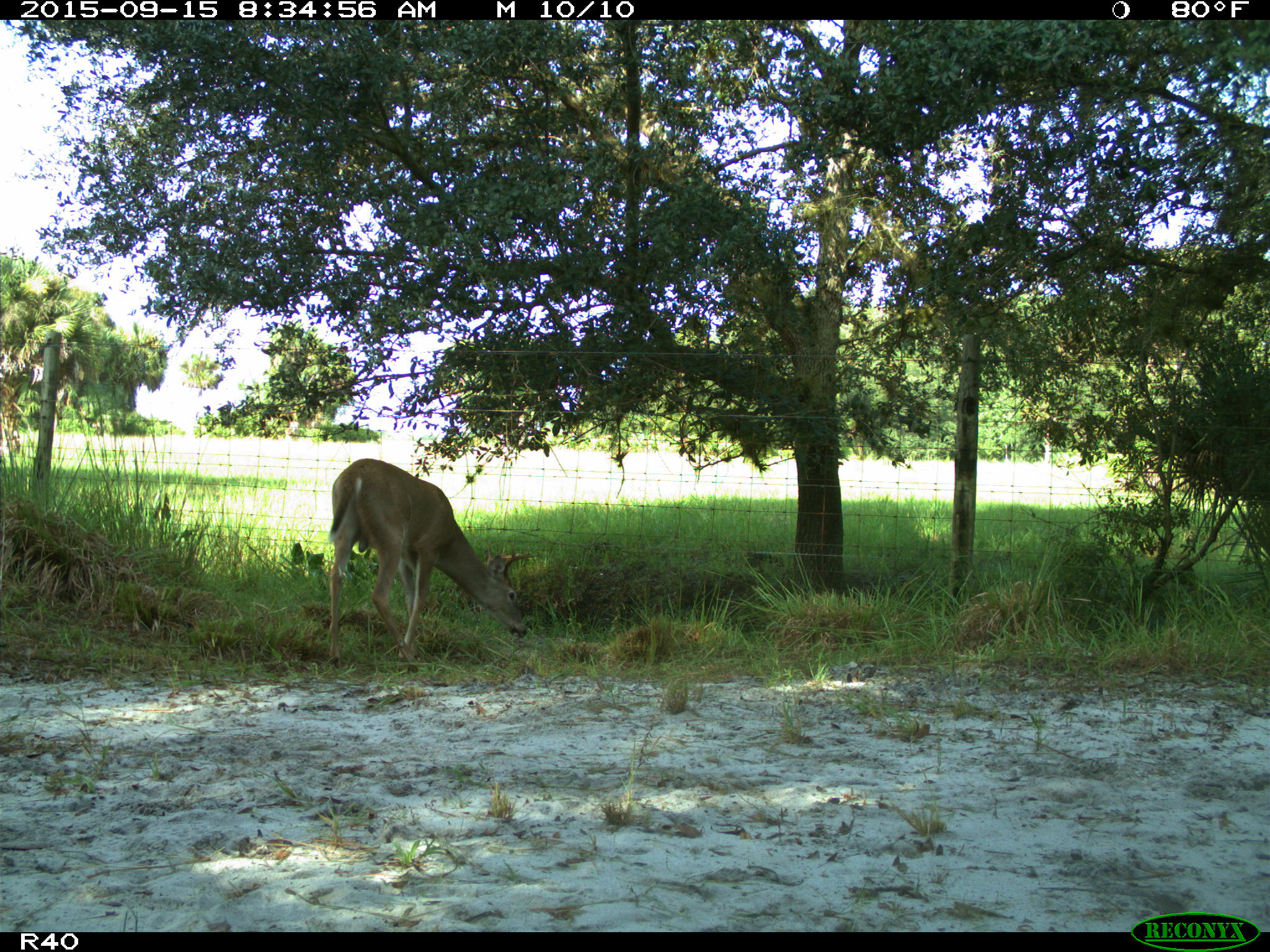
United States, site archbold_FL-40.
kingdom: Animalia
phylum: Chordata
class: Mammalia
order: Artiodactyla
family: Cervidae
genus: Odocoileus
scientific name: Odocoileus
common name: deer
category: unidentified deer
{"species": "unidentified deer (deer) (Odocoileus)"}